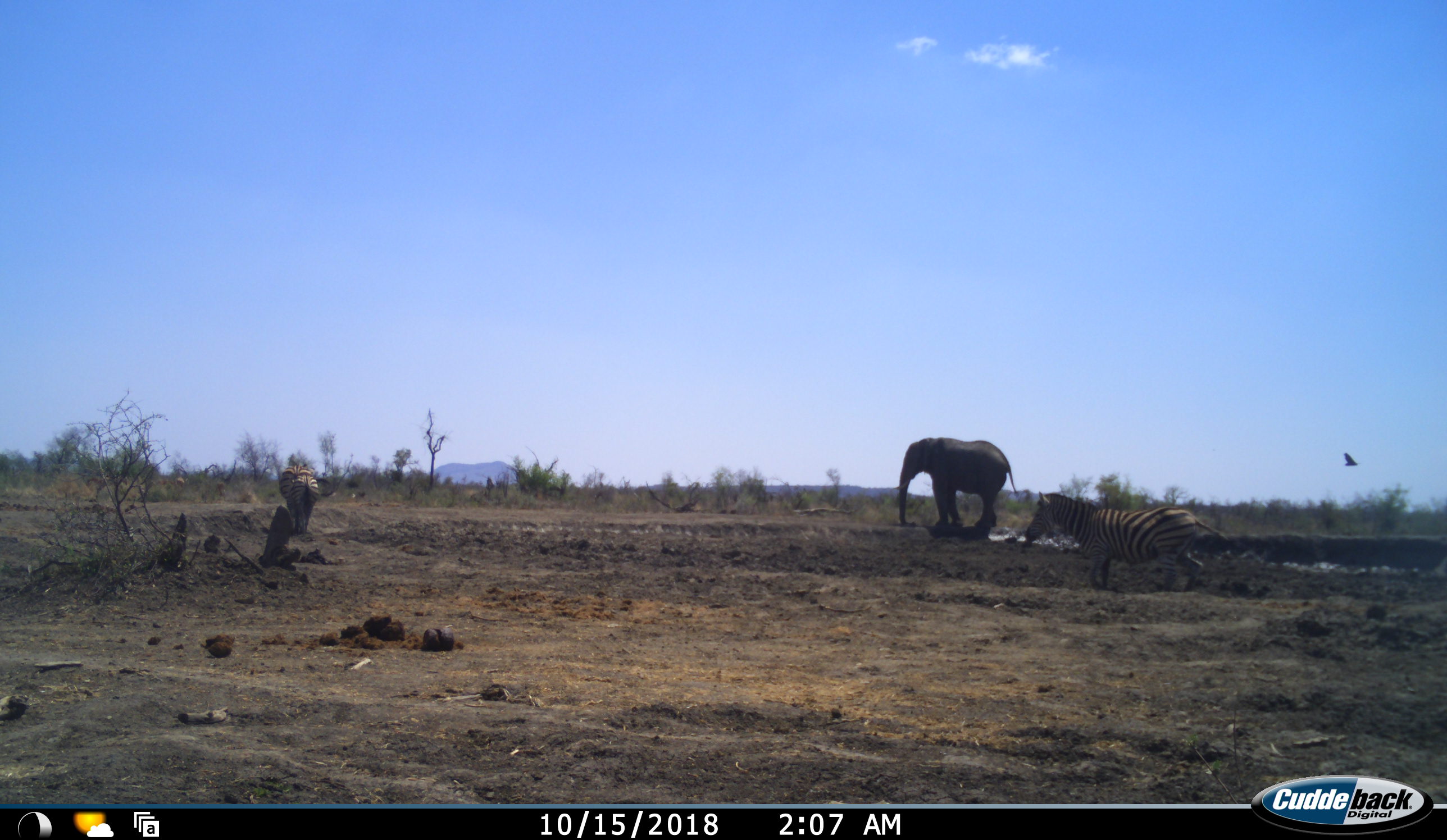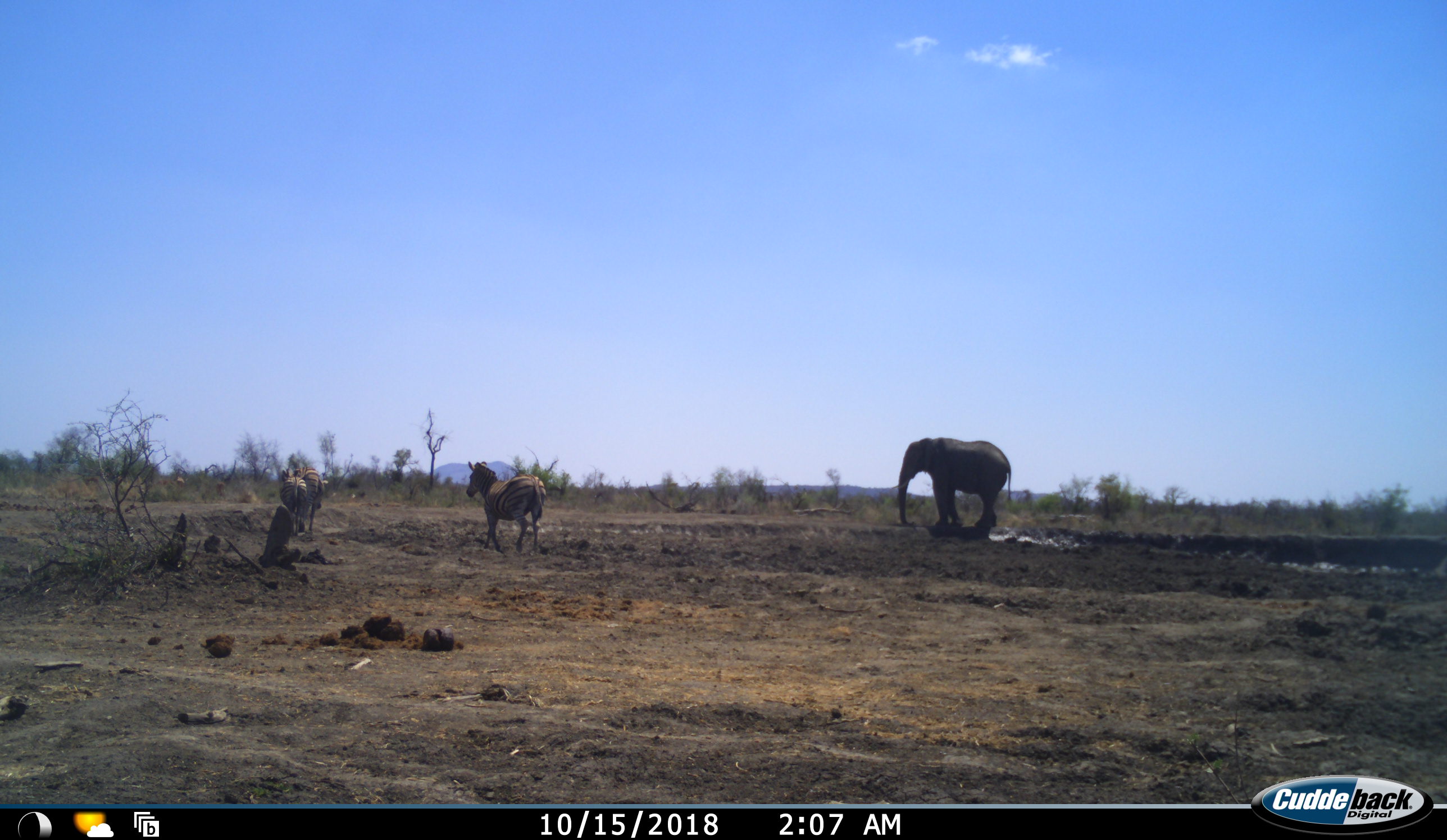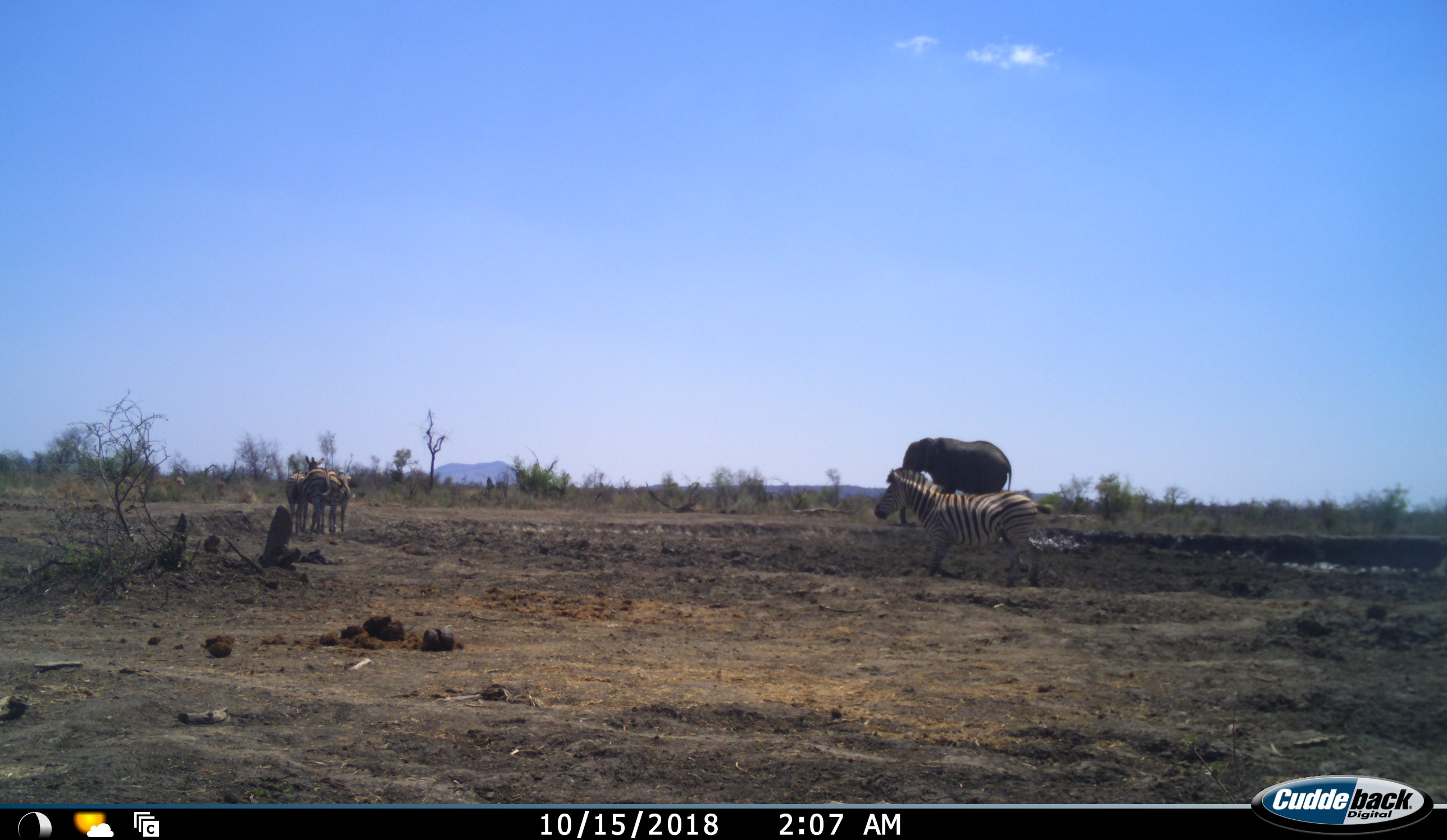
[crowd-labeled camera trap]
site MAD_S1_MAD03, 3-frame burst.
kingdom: Animalia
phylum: Chordata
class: Mammalia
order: Proboscidea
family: Elephantidae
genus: Loxodonta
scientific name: Loxodonta africana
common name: african bush elephant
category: elephant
Elephant (african bush elephant) (Loxodonta africana), count 1. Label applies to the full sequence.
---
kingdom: Animalia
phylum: Chordata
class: Mammalia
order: Perissodactyla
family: Equidae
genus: Equus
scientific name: Equus quagga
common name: plains zebra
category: zebraplains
Zebraplains (plains zebra) (Equus quagga), count 4. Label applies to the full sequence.